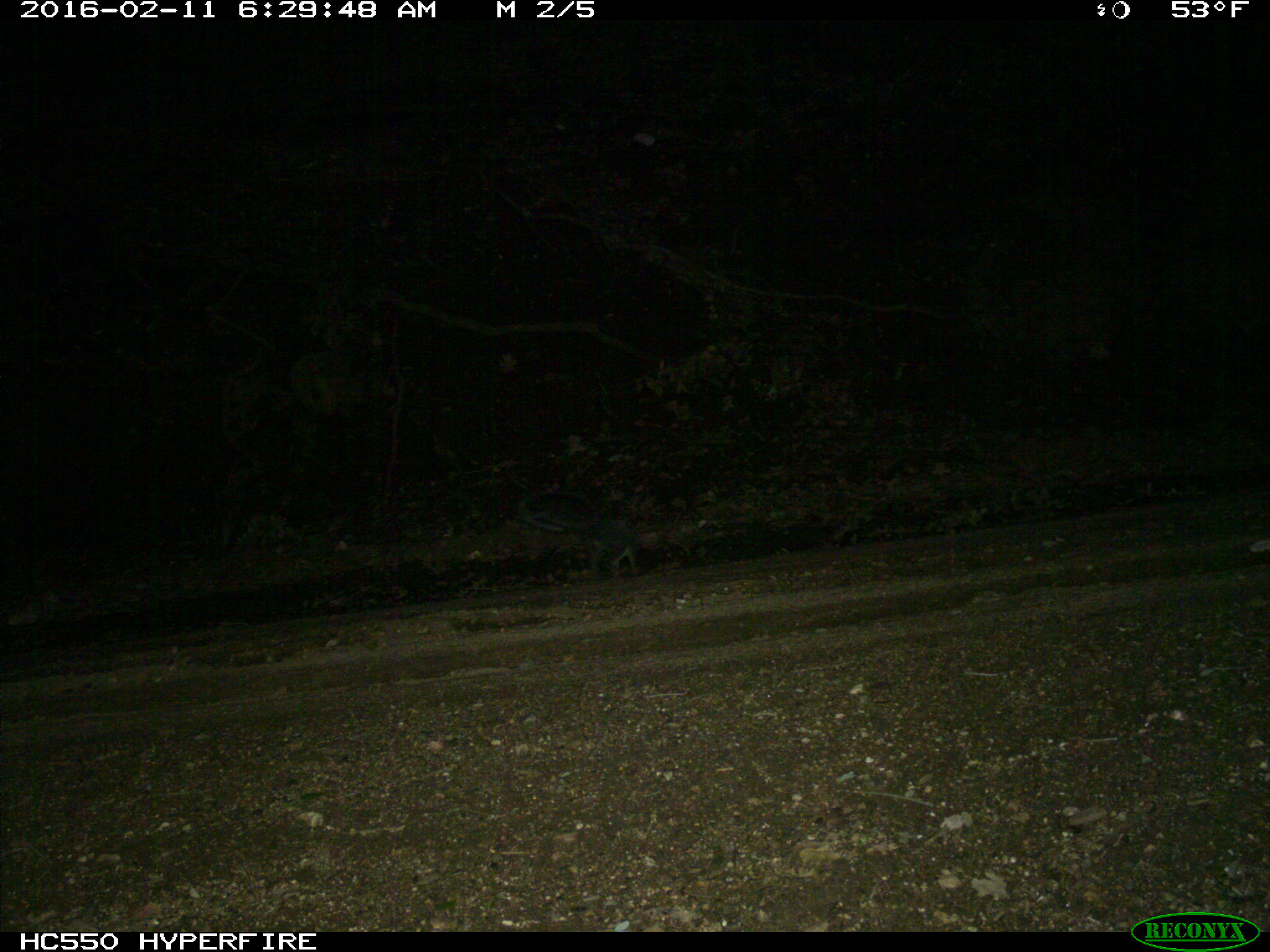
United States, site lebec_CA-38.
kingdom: Animalia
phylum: Chordata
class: Mammalia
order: Rodentia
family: Sciuridae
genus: Sciurus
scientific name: Sciurus carolinensis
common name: eastern gray squirrel